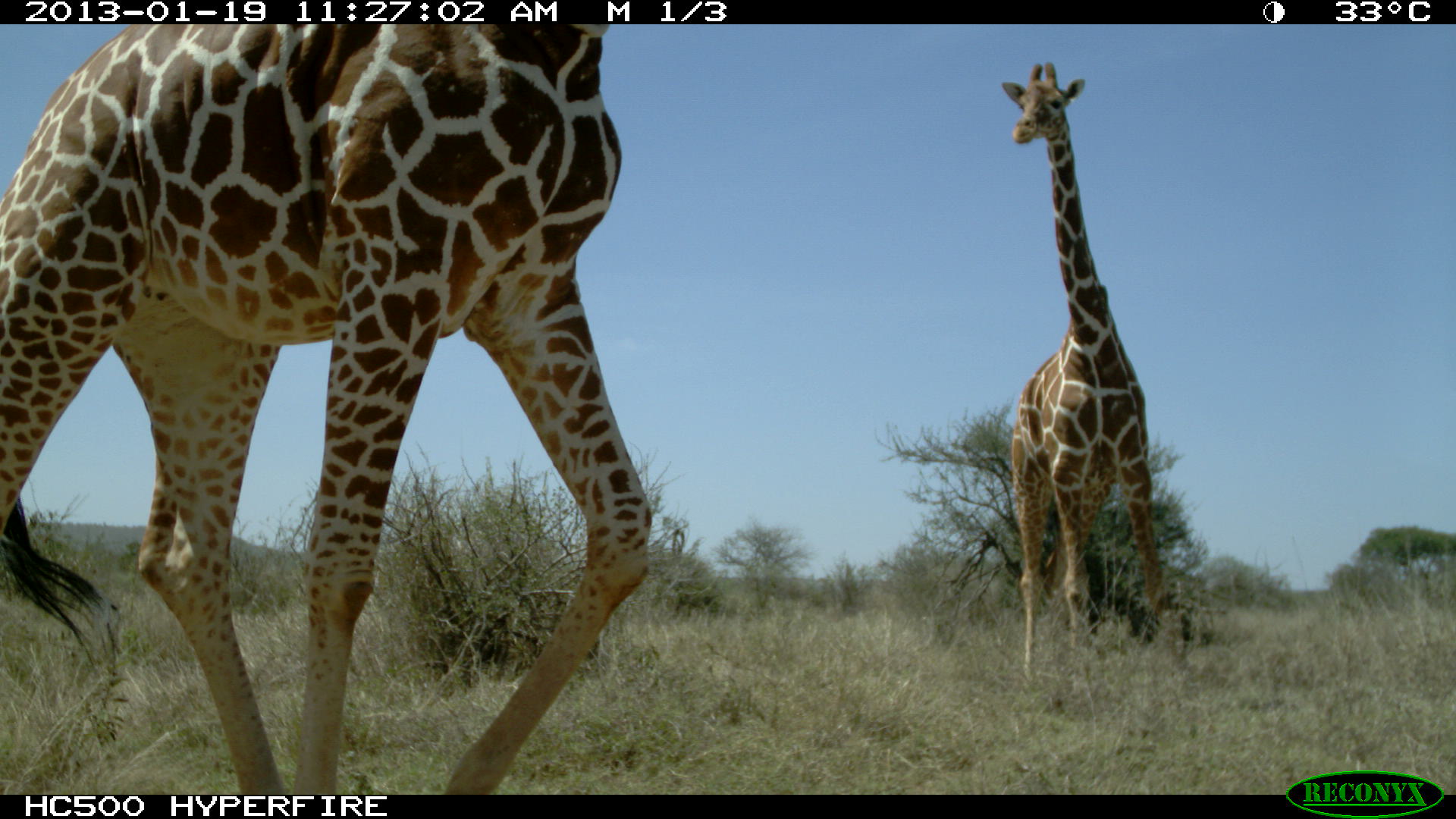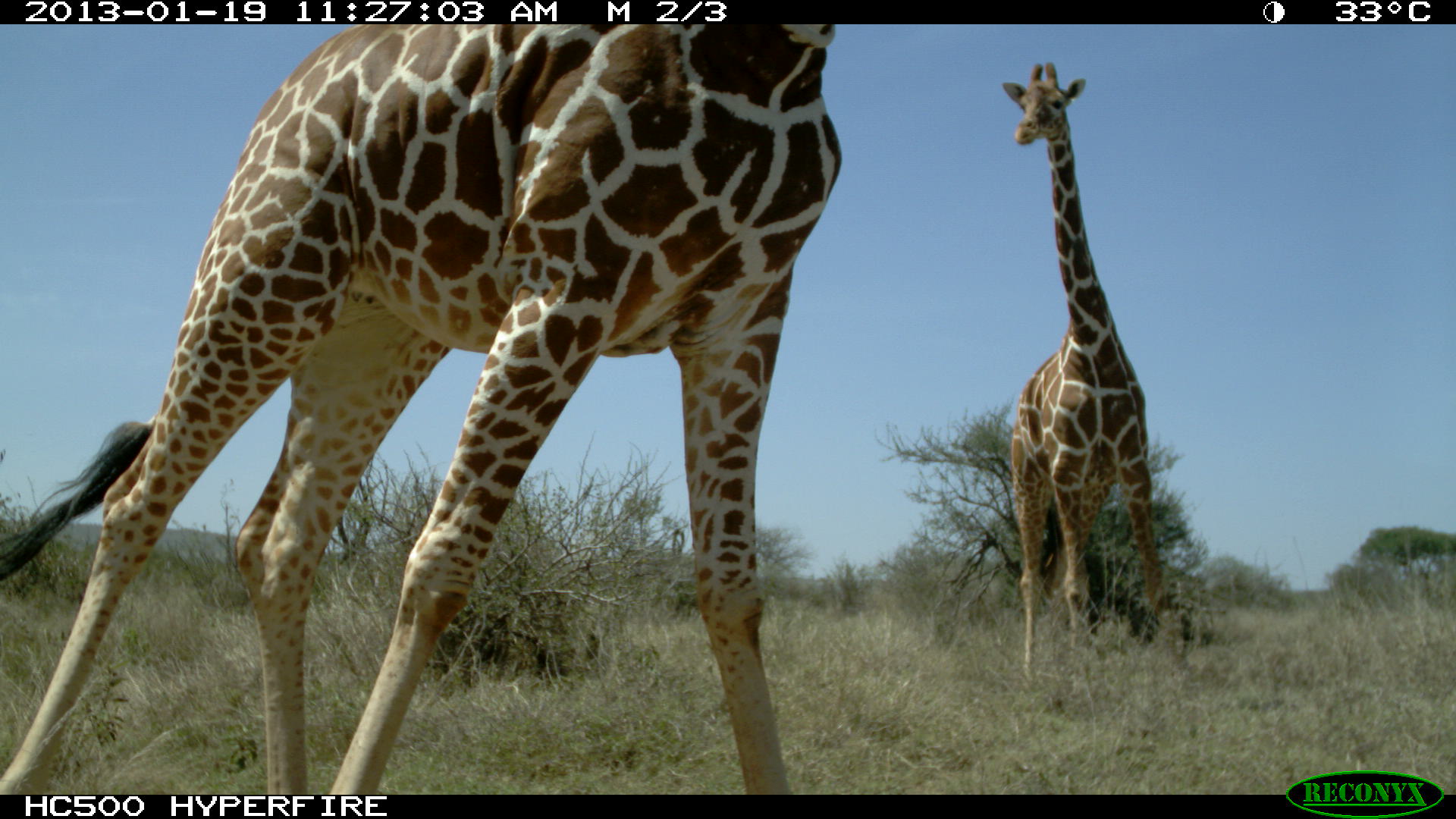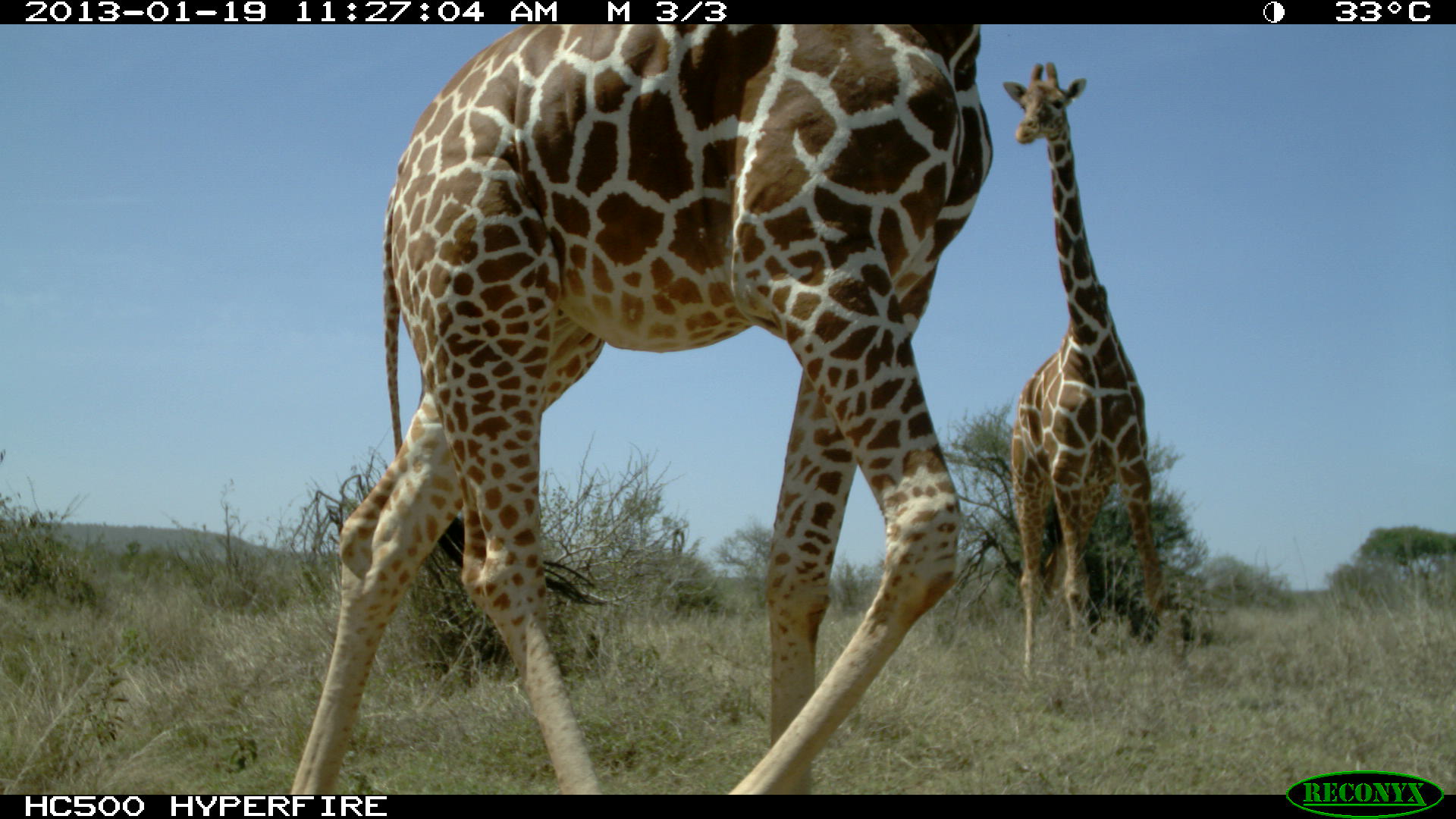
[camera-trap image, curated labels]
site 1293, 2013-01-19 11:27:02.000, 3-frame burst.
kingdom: Animalia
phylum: Chordata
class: Mammalia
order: Artiodactyla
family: Giraffidae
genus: Giraffa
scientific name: Giraffa camelopardalis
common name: giraffe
Giraffa camelopardalis (giraffe), count 2.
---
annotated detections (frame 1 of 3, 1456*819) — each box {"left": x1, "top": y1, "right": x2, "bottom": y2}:
giraffa camelopardalis: {"left": 0, "top": 21, "right": 653, "bottom": 795}; {"left": 997, "top": 58, "right": 1167, "bottom": 691}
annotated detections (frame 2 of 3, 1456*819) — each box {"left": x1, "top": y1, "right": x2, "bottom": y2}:
giraffa camelopardalis: {"left": 0, "top": 21, "right": 842, "bottom": 792}; {"left": 997, "top": 58, "right": 1181, "bottom": 680}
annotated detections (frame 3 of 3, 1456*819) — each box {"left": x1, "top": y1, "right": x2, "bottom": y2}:
giraffa camelopardalis: {"left": 287, "top": 21, "right": 984, "bottom": 793}; {"left": 1002, "top": 58, "right": 1190, "bottom": 683}